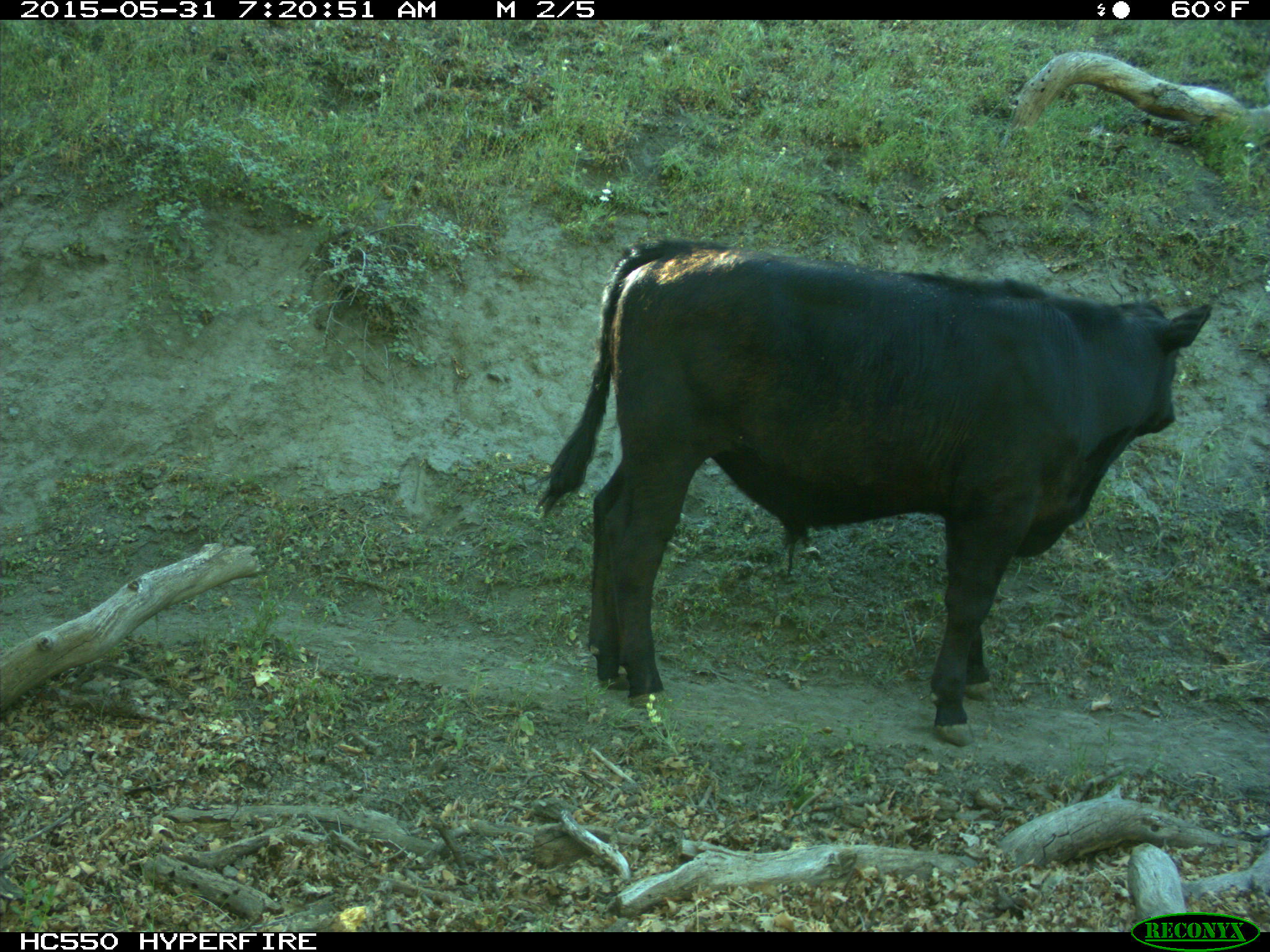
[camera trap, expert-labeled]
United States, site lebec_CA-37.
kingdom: Animalia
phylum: Chordata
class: Mammalia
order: Artiodactyla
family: Bovidae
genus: Bos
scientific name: Bos taurus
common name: domestic cow